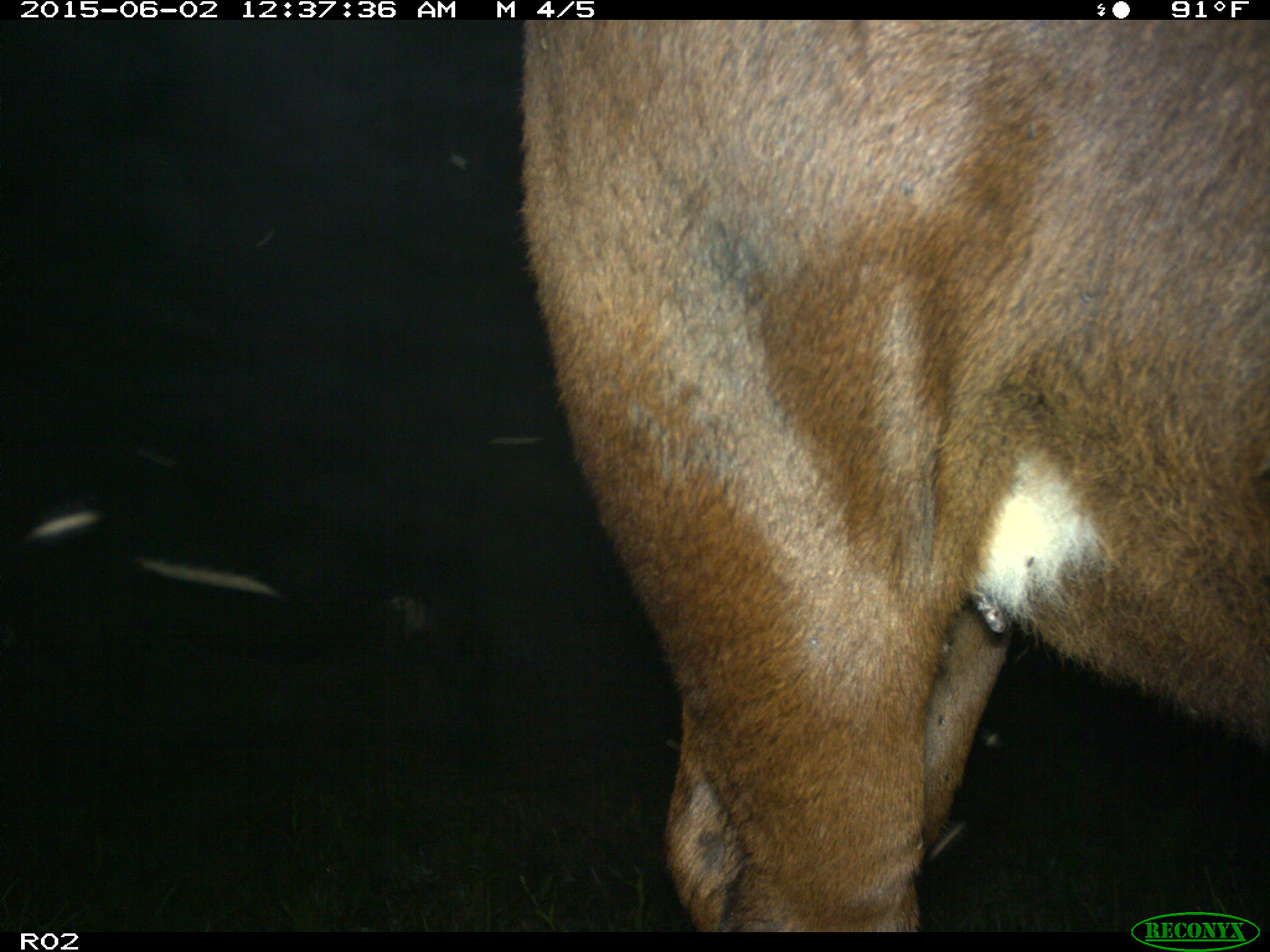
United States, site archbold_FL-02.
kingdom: Animalia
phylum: Chordata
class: Mammalia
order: Artiodactyla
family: Bovidae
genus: Bos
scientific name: Bos taurus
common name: domestic cow